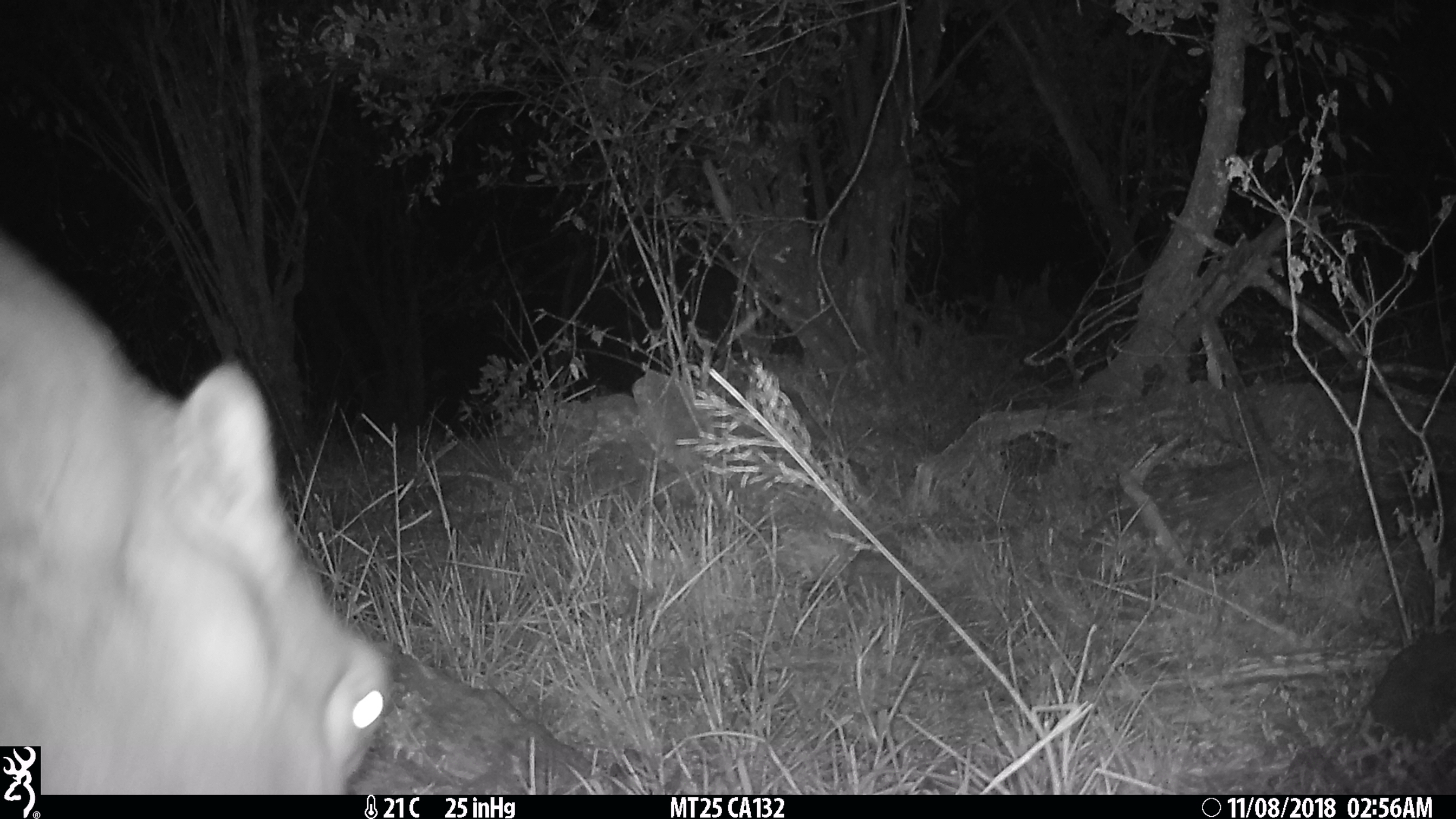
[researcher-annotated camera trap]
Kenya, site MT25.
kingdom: Animalia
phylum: Chordata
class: Mammalia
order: Artiodactyla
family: Hippopotamidae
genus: Hippopotamus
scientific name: Hippopotamus amphibius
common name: hippopotamus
Hippopotamus (Hippopotamus amphibius).